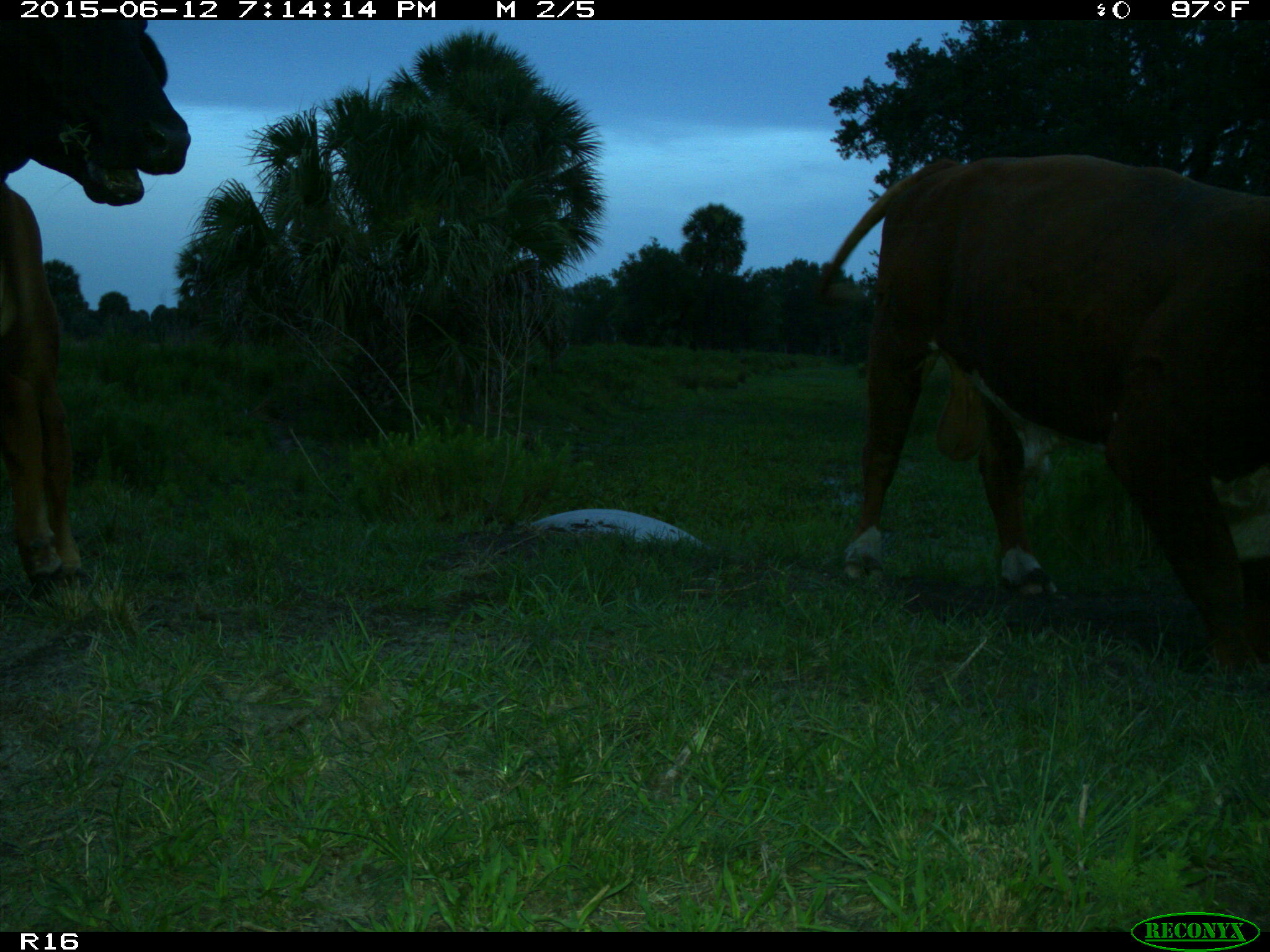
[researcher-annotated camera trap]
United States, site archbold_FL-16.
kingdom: Animalia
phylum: Chordata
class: Mammalia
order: Artiodactyla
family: Bovidae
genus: Bos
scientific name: Bos taurus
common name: domestic cow